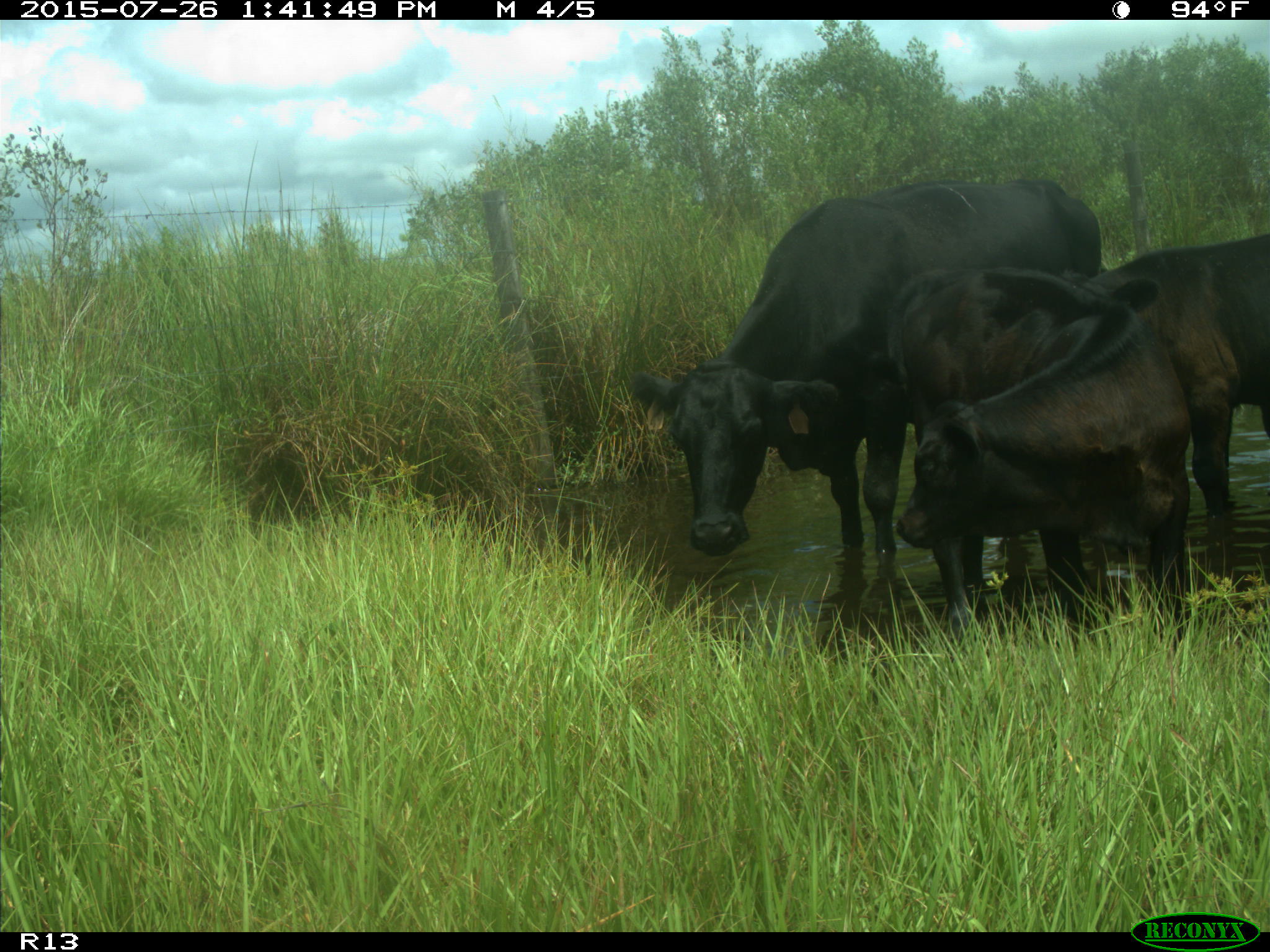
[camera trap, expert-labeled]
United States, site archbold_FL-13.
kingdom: Animalia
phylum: Chordata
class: Mammalia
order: Artiodactyla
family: Bovidae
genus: Bos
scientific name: Bos taurus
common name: domestic cow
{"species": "Bos taurus (domestic cow)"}